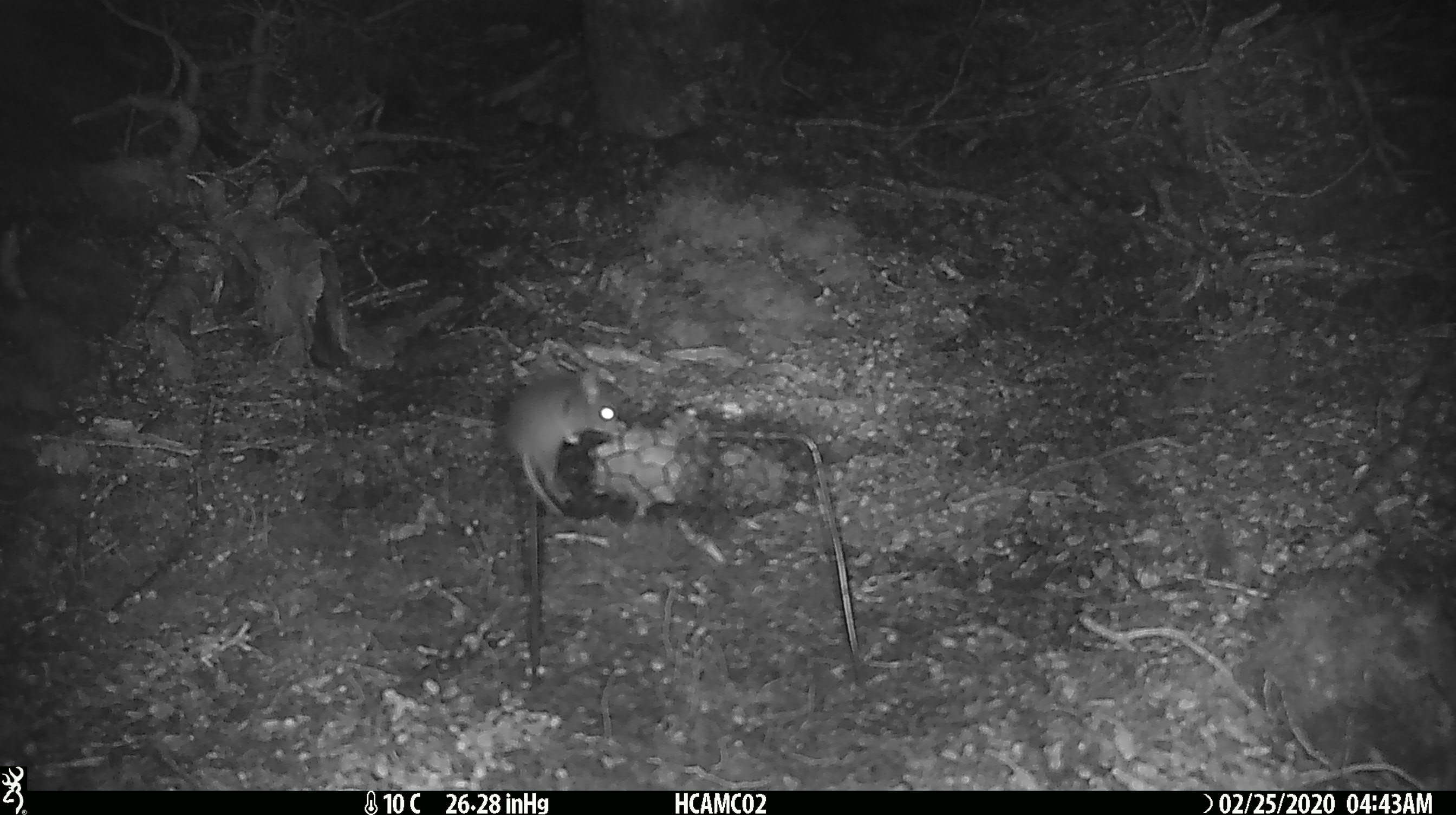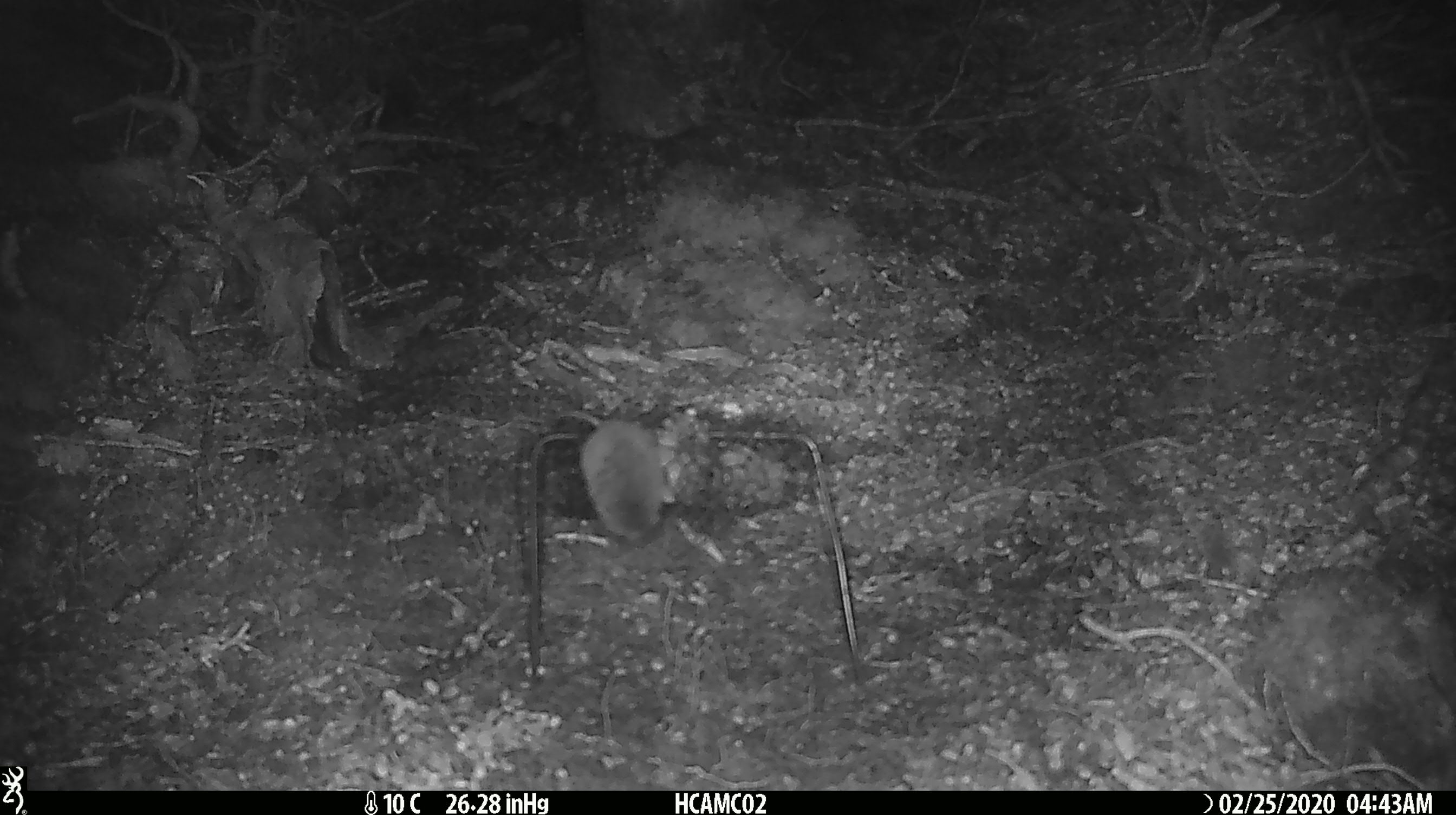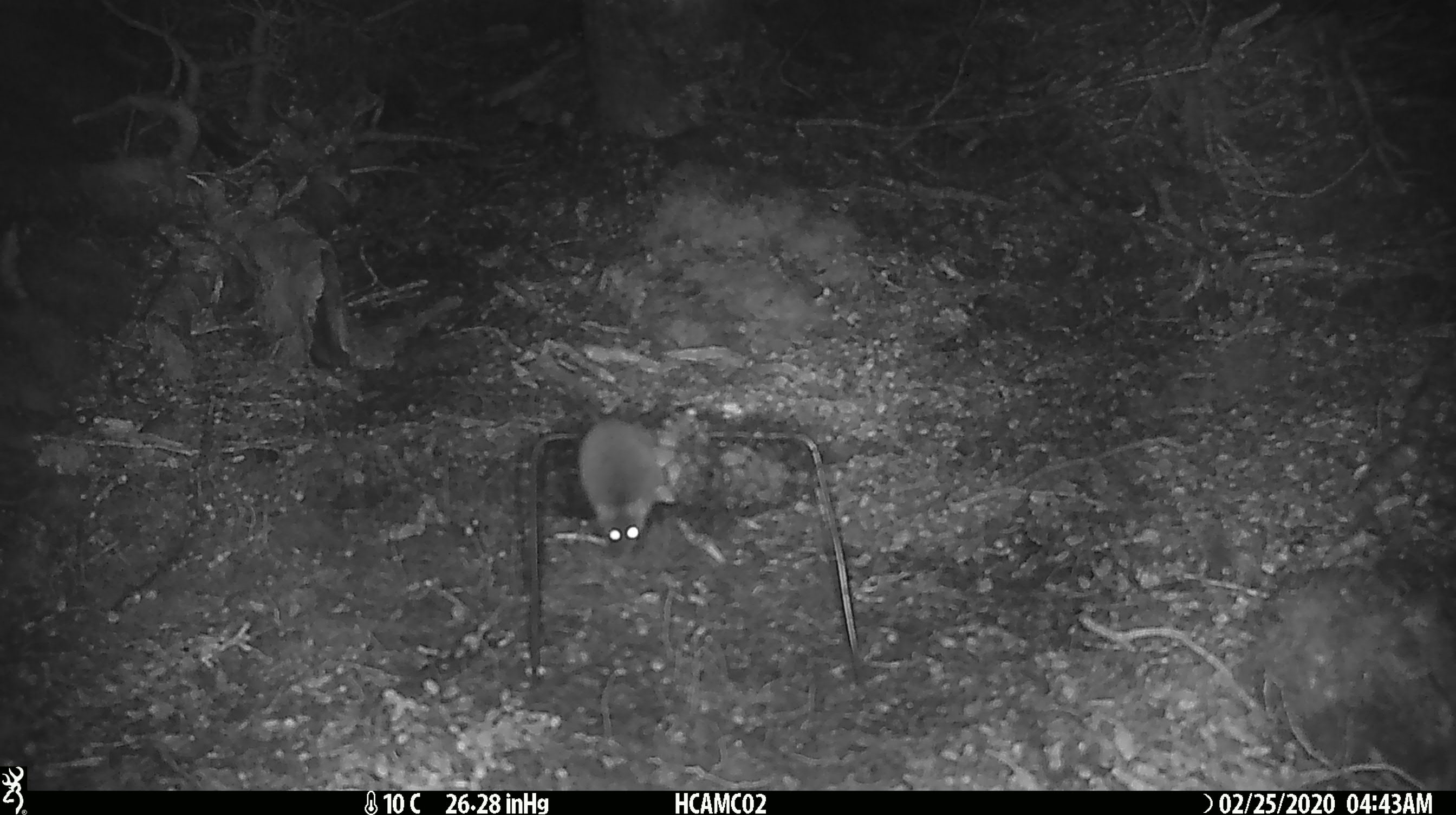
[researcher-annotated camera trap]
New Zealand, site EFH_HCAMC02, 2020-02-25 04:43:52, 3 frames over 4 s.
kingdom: Animalia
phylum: Chordata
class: Mammalia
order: Rodentia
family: Muridae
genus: Mus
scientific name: Mus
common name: mouse